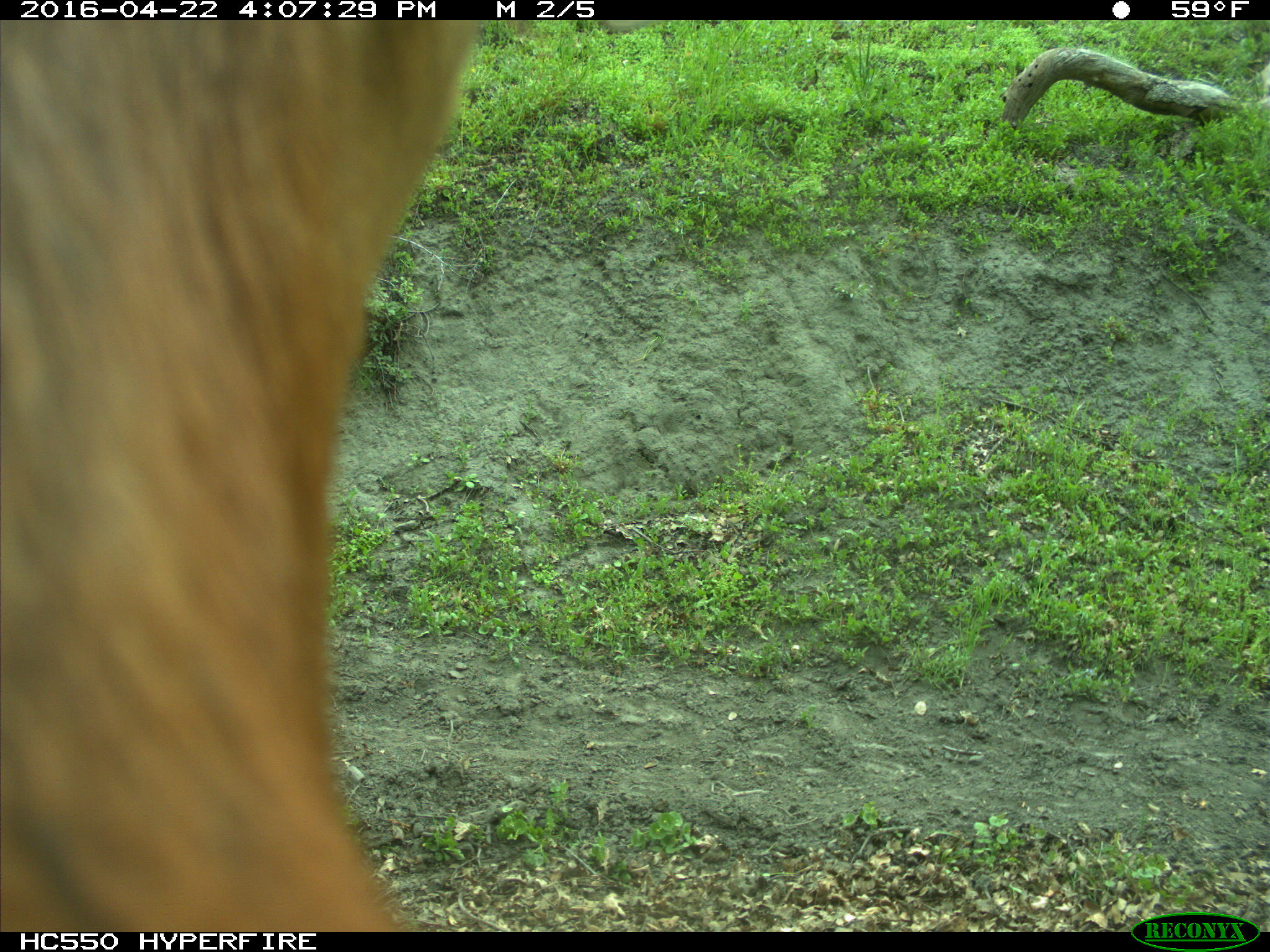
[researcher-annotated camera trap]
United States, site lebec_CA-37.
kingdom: Animalia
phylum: Chordata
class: Mammalia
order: Artiodactyla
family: Bovidae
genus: Bos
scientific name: Bos taurus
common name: domestic cow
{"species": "Bos taurus (domestic cow)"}